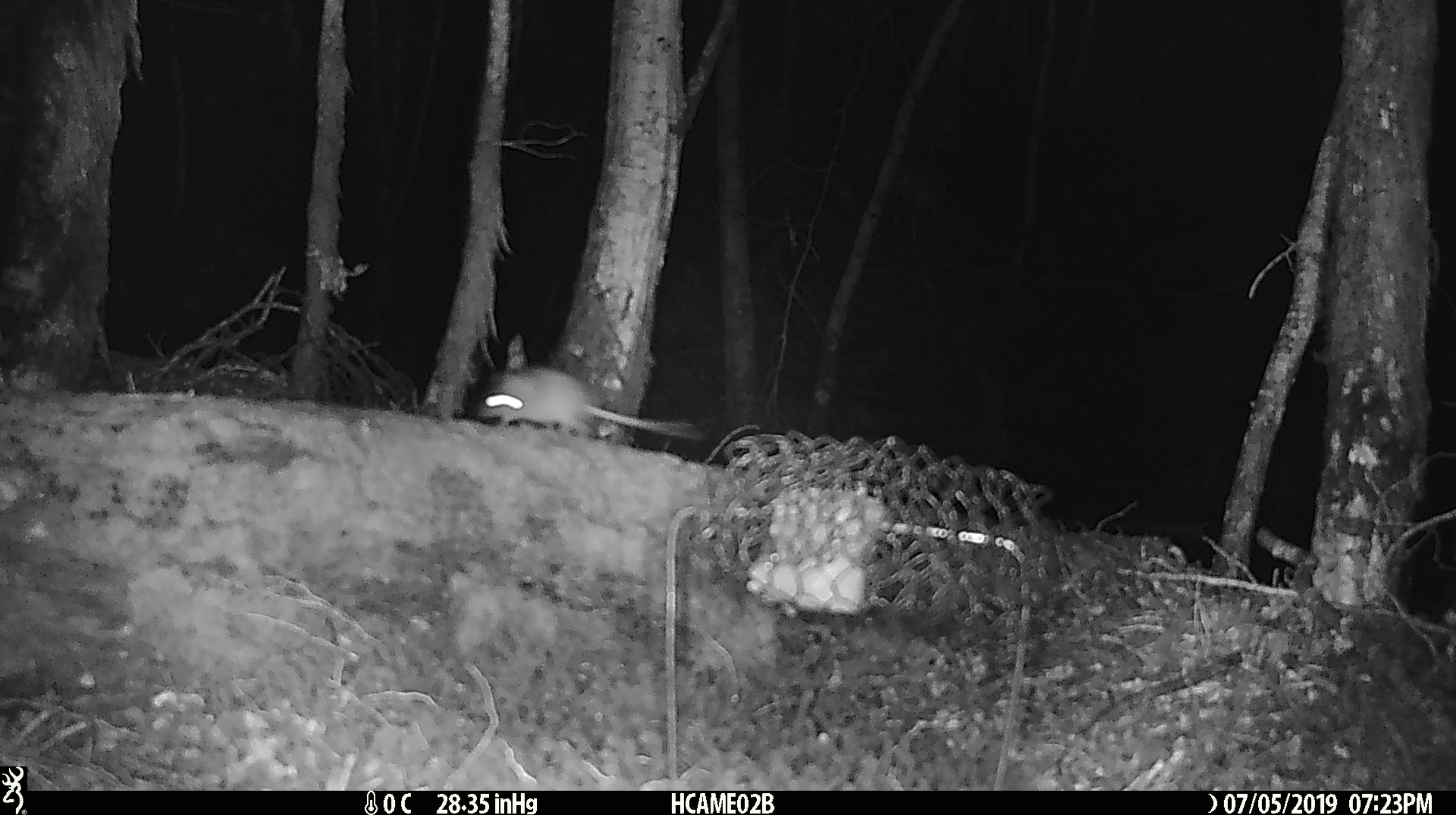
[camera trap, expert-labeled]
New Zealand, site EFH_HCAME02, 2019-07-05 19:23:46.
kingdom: Animalia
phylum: Chordata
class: Mammalia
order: Rodentia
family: Muridae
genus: Mus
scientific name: Mus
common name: mouse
Mouse (Mus).